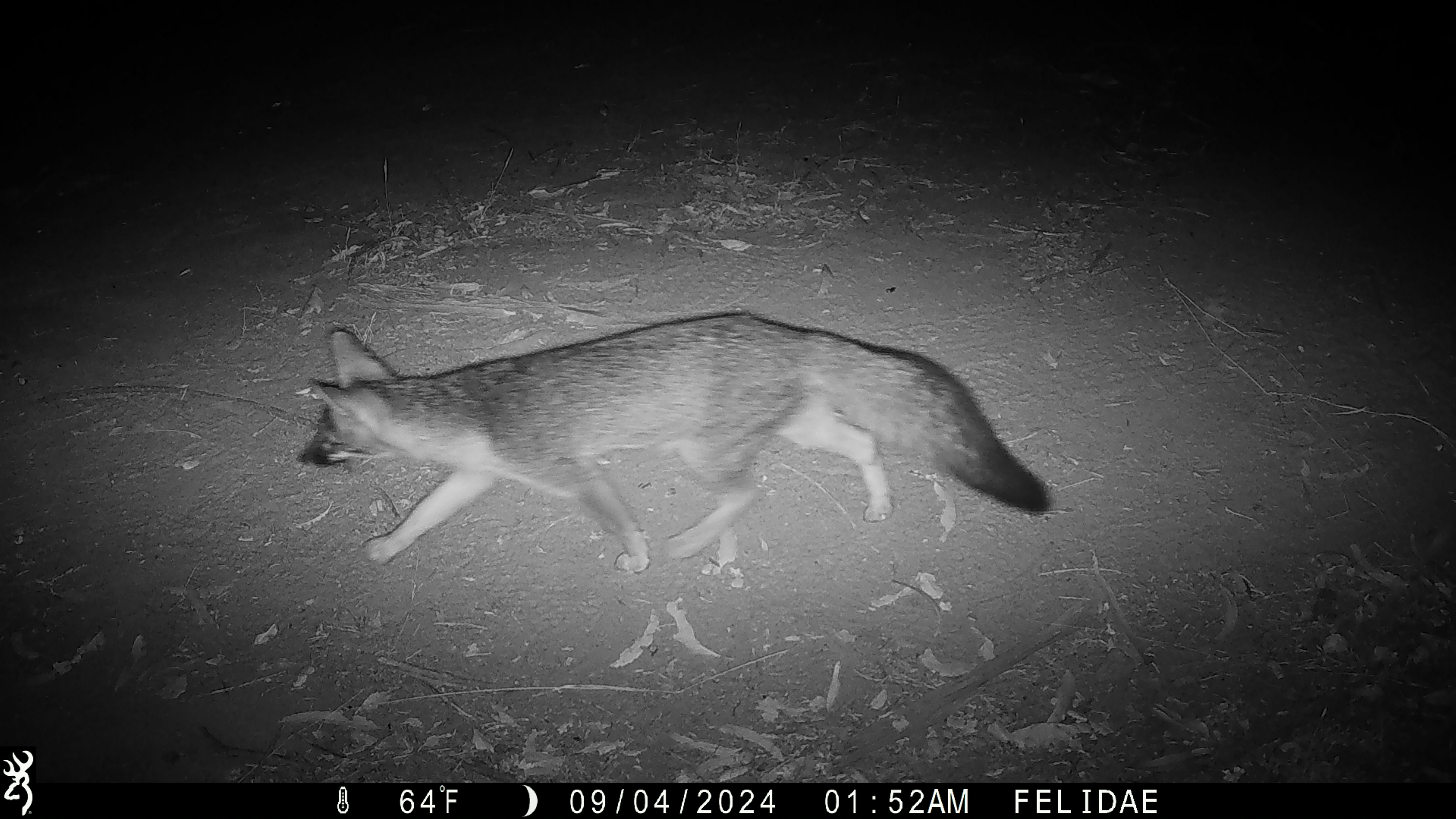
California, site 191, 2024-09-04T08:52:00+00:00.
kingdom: Animalia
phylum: Chordata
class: Mammalia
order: Carnivora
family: Canidae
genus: Urocyon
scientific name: Urocyon cinereoargenteus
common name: gray fox